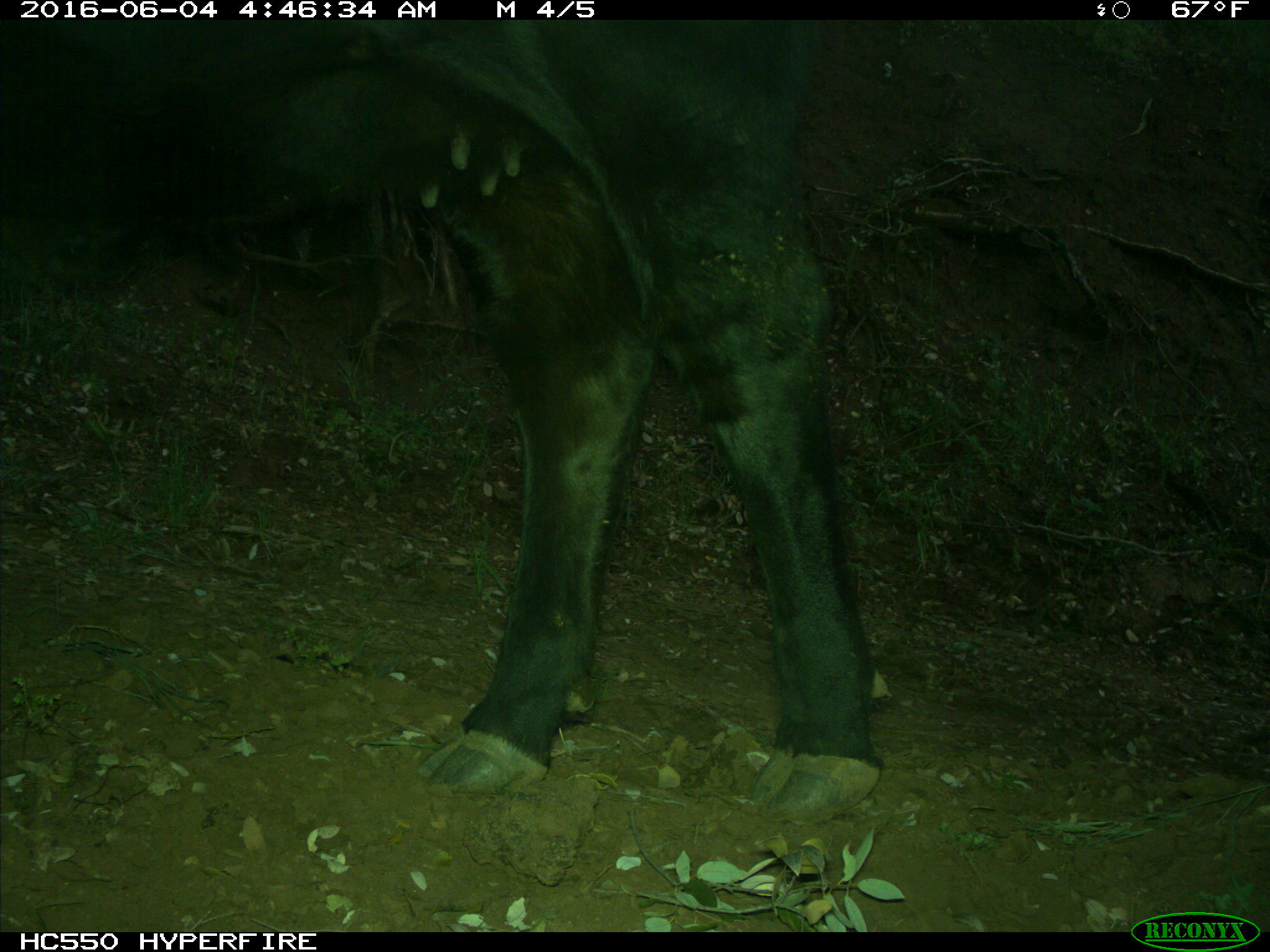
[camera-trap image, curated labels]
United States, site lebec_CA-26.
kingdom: Animalia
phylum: Chordata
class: Mammalia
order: Artiodactyla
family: Bovidae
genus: Bos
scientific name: Bos taurus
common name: domestic cow